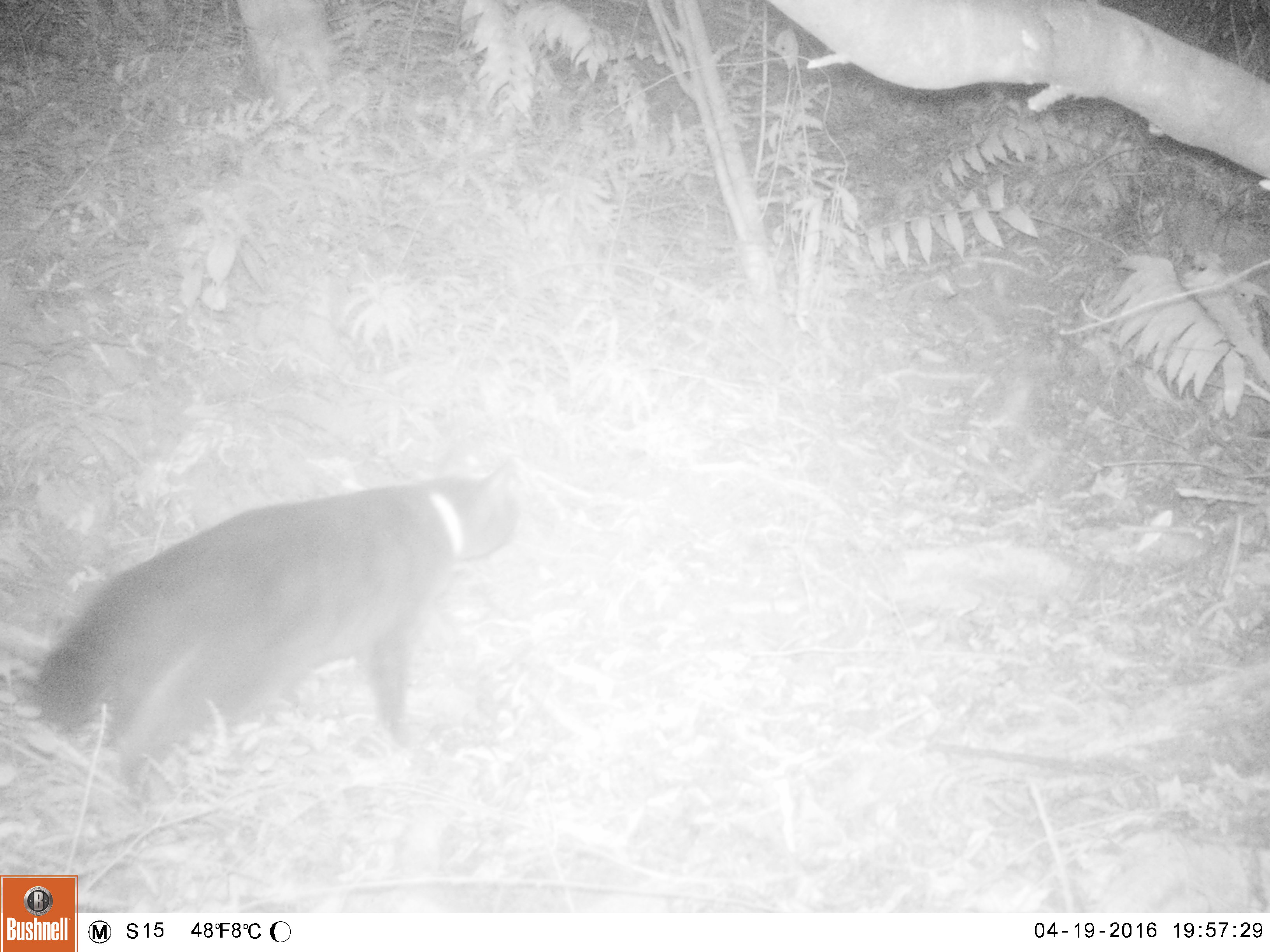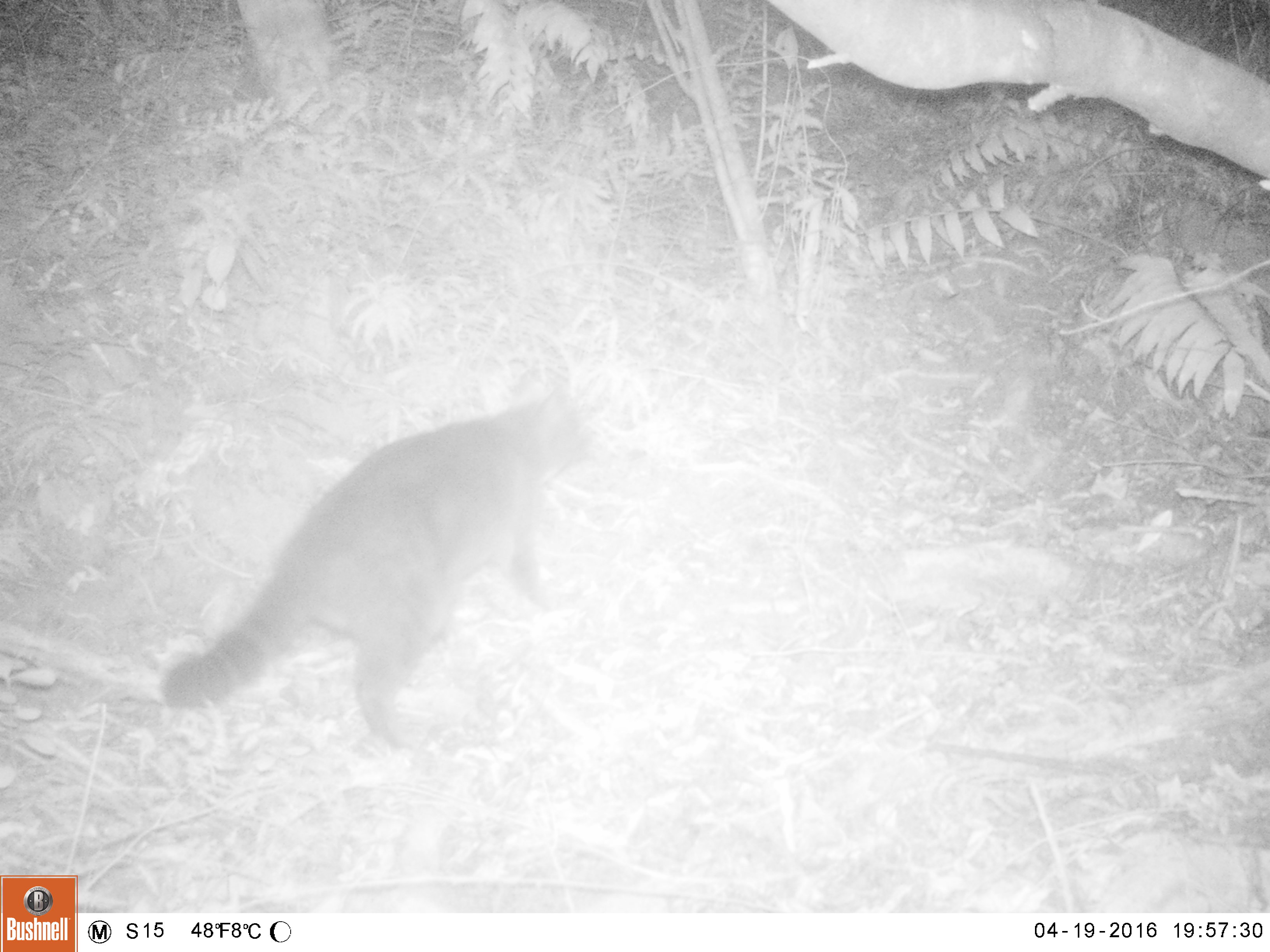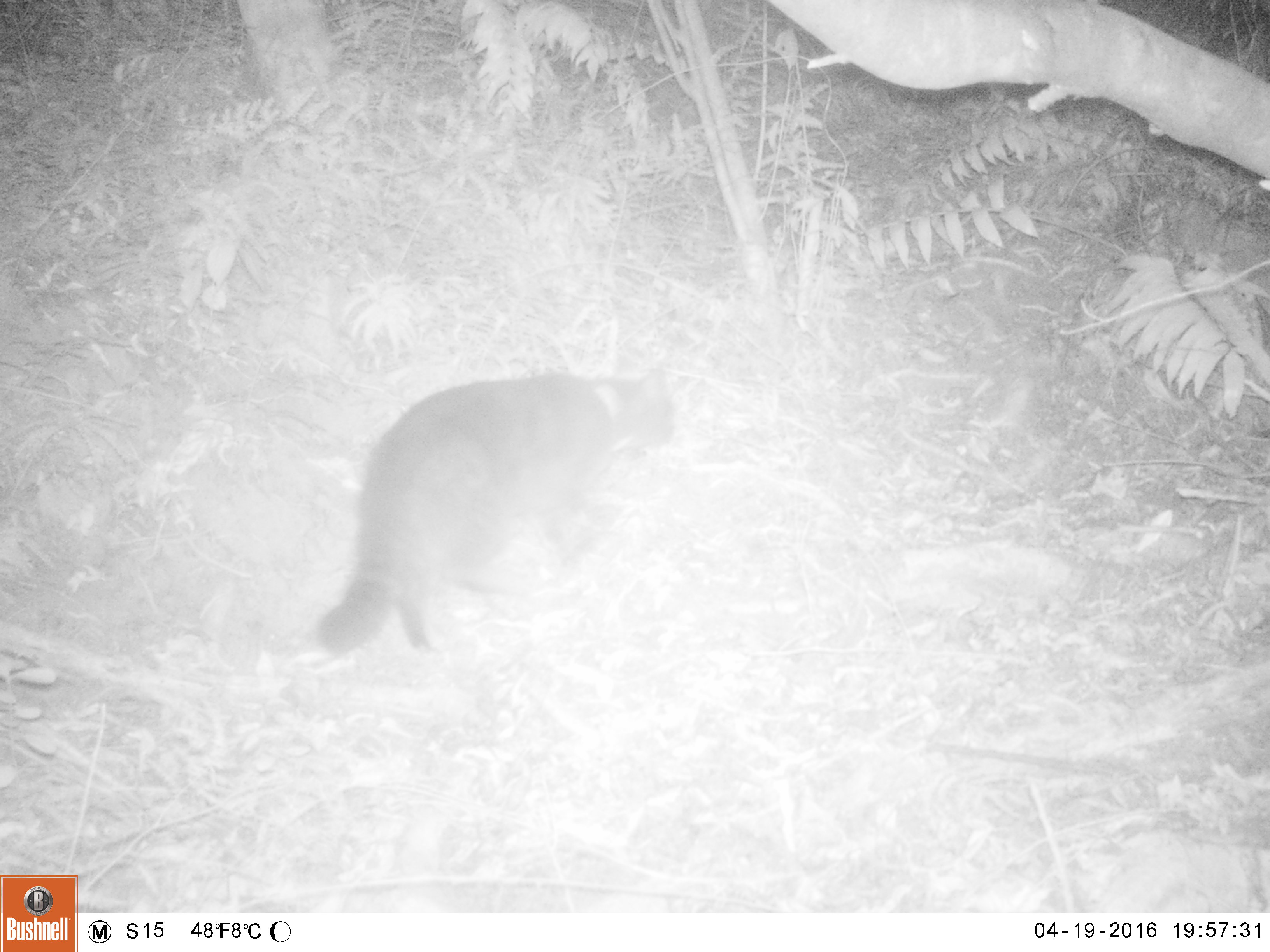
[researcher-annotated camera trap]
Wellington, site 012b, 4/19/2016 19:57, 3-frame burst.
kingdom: Animalia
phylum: Chordata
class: Mammalia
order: Carnivora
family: Felidae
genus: Felis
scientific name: Felis catus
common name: cat